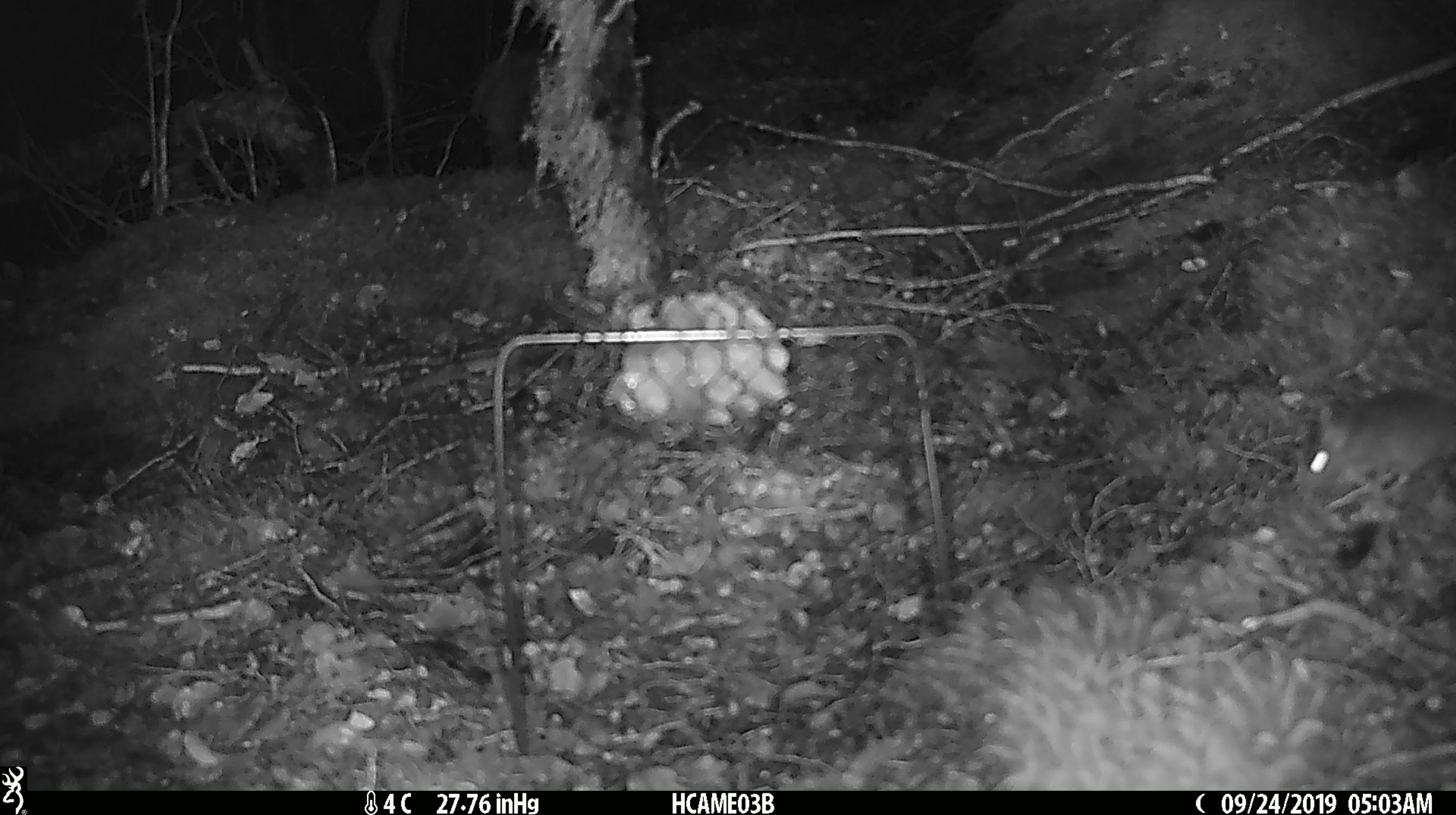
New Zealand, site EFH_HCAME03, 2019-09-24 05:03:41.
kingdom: Animalia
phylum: Chordata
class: Mammalia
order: Rodentia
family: Muridae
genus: Mus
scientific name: Mus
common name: mouse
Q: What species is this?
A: Mouse (Mus).